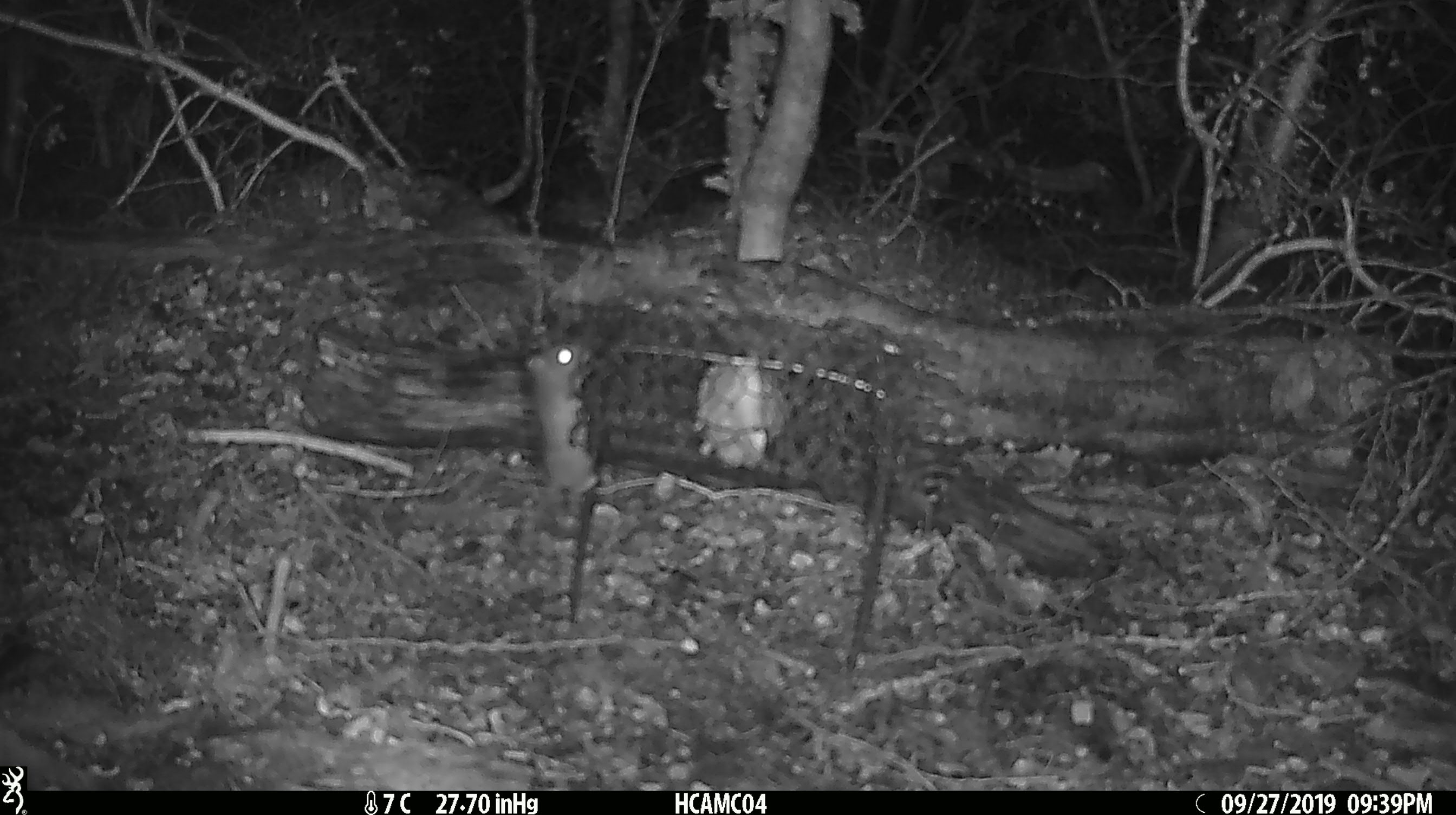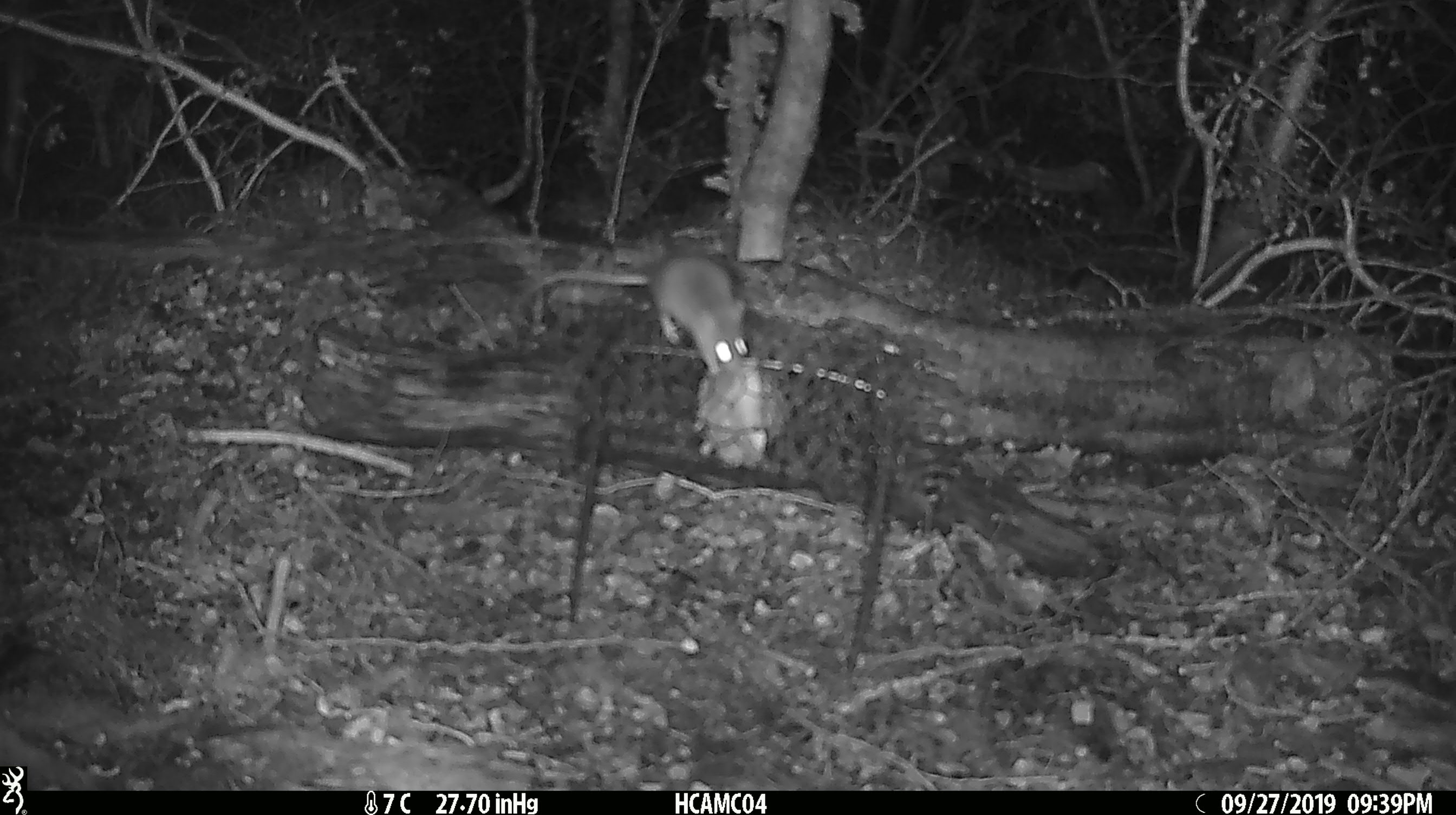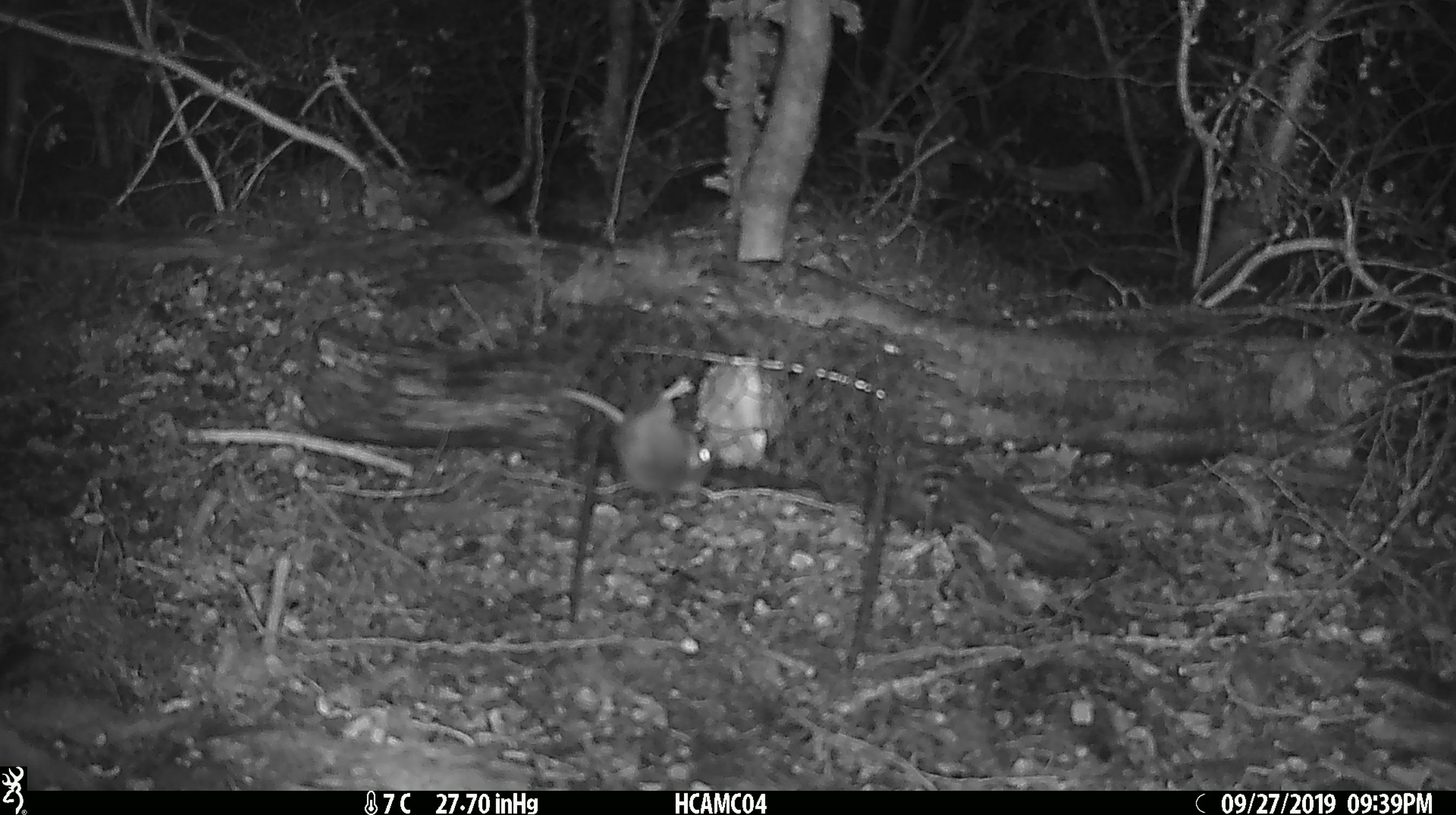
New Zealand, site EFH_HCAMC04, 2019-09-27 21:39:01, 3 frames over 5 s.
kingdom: Animalia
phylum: Chordata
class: Mammalia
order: Rodentia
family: Muridae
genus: Mus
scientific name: Mus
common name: mouse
Mouse (Mus).